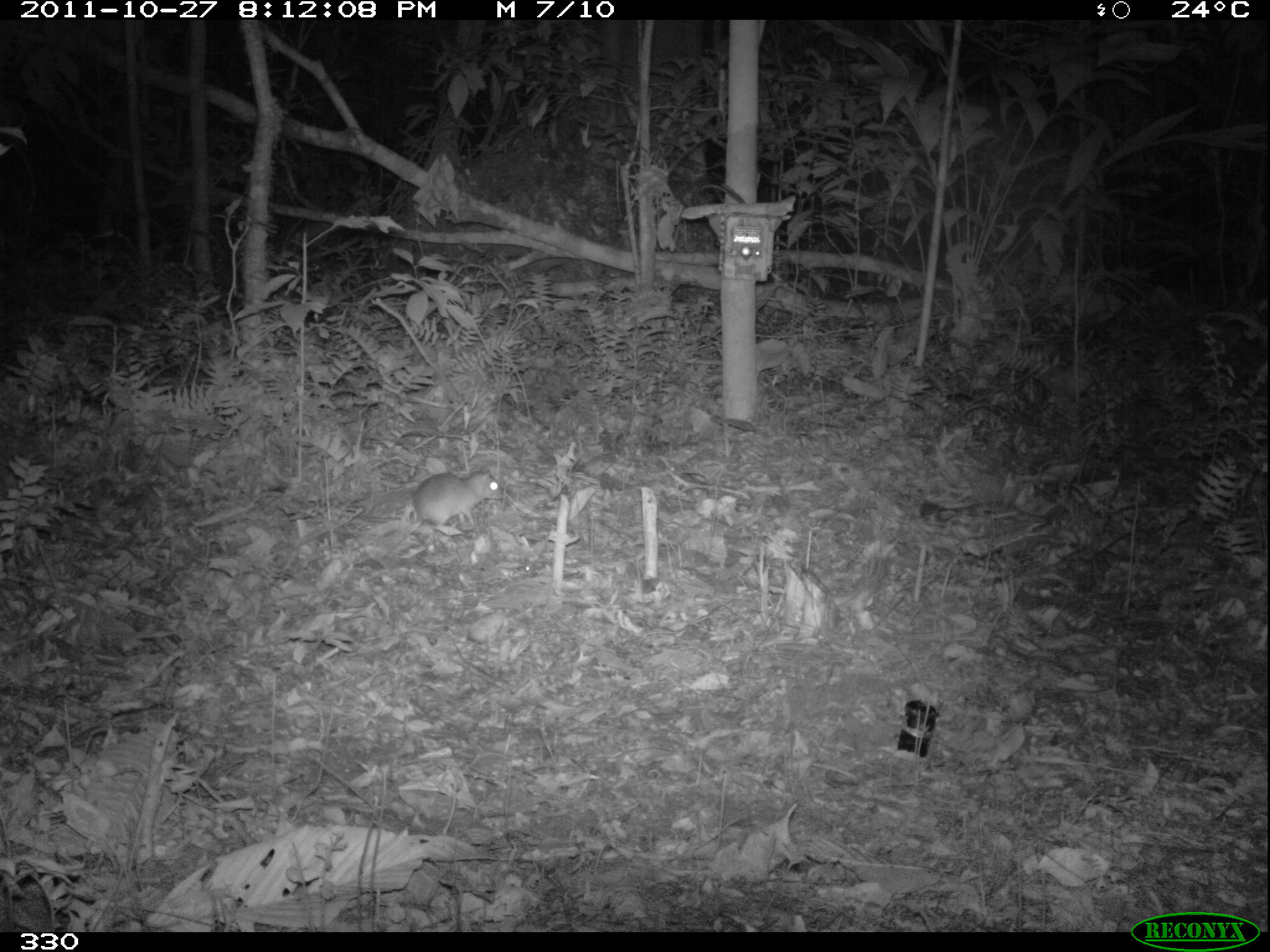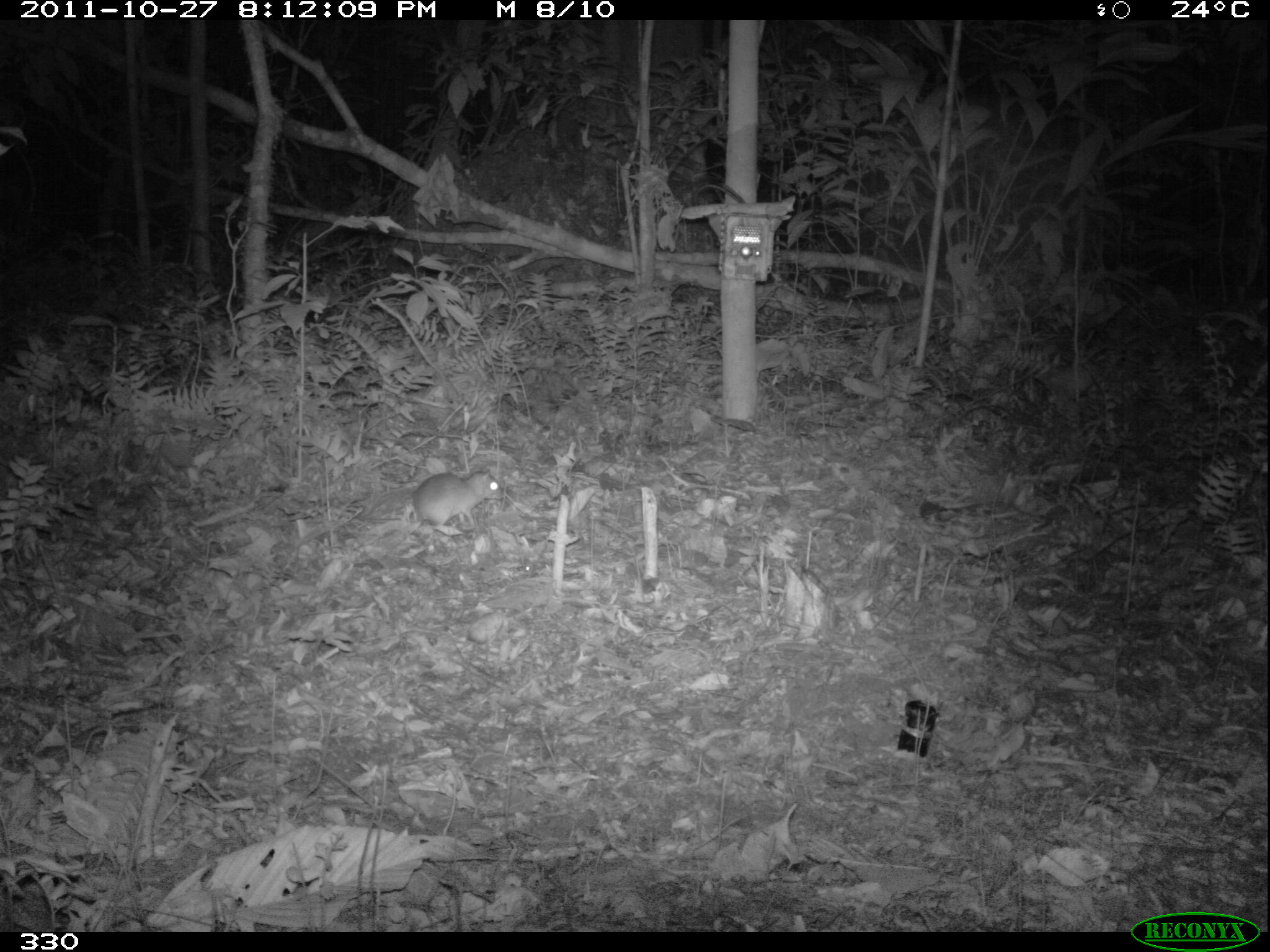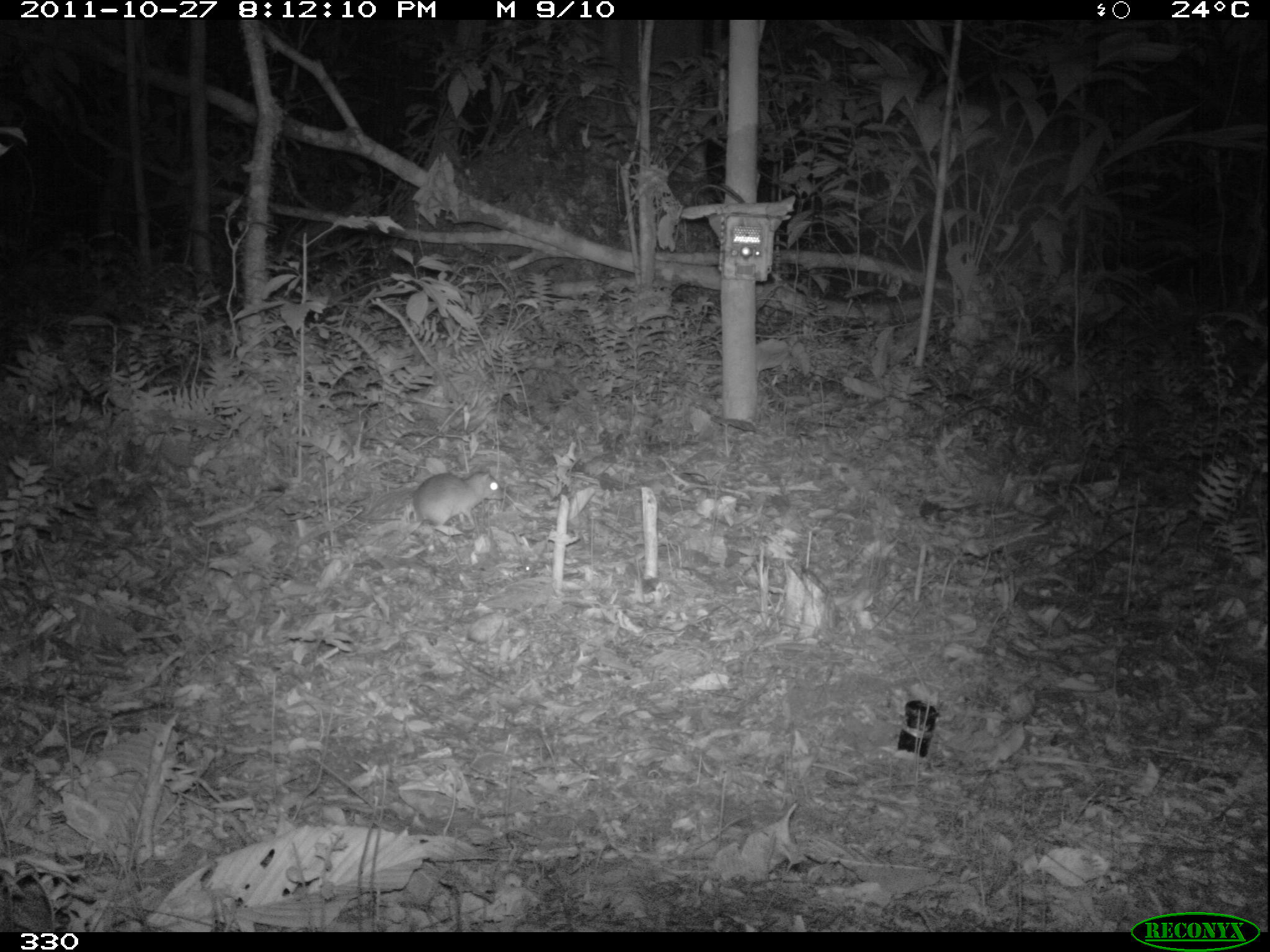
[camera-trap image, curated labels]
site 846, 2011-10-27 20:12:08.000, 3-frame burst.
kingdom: Animalia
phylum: Chordata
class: Mammalia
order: Rodentia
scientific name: Rodentia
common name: rodents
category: unknown rodent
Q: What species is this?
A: Unknown rodent (rodents) (Rodentia).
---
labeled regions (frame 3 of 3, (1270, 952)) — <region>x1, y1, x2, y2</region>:
unknown rodent: <region>352, 466, 505, 535</region>